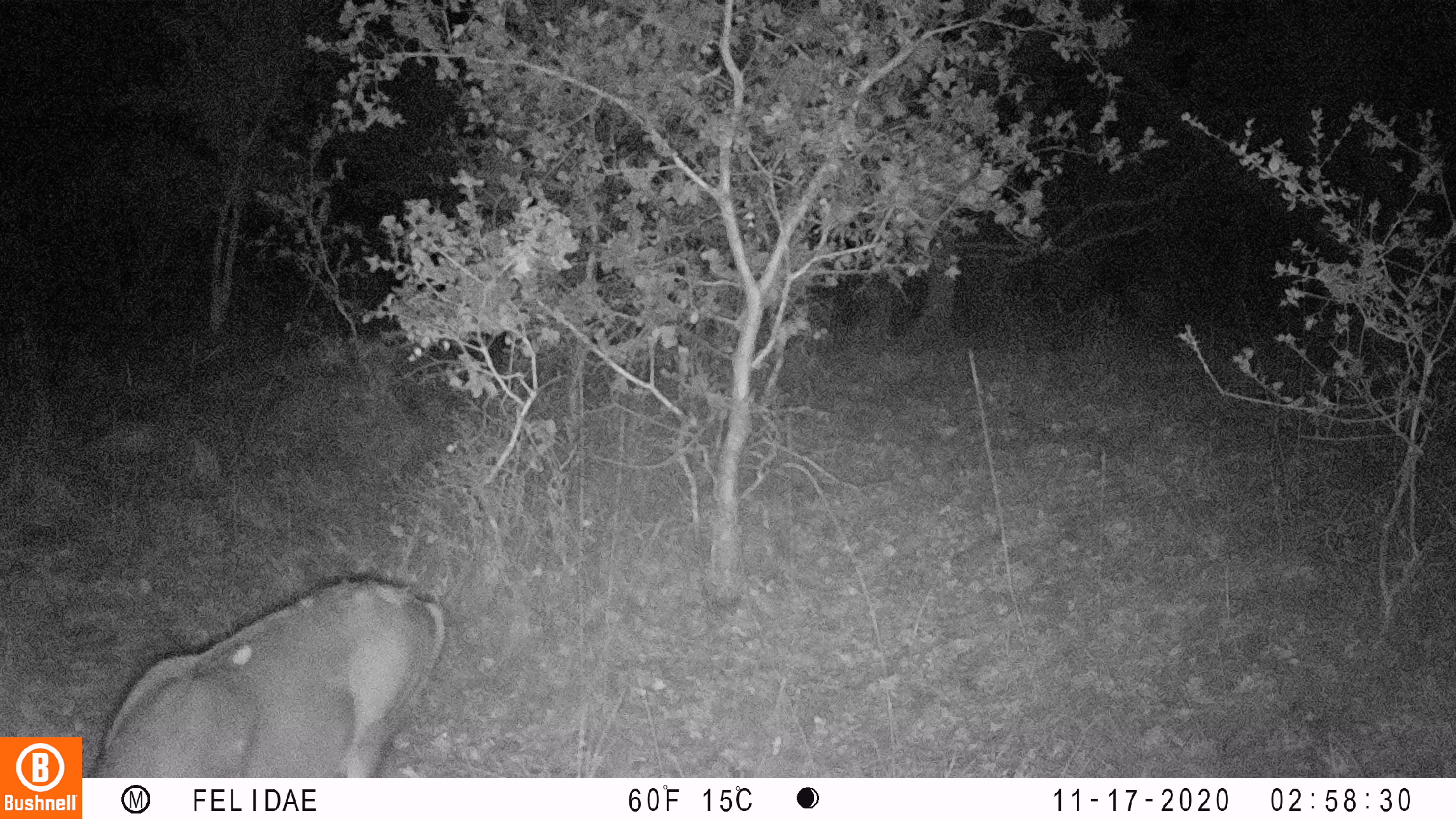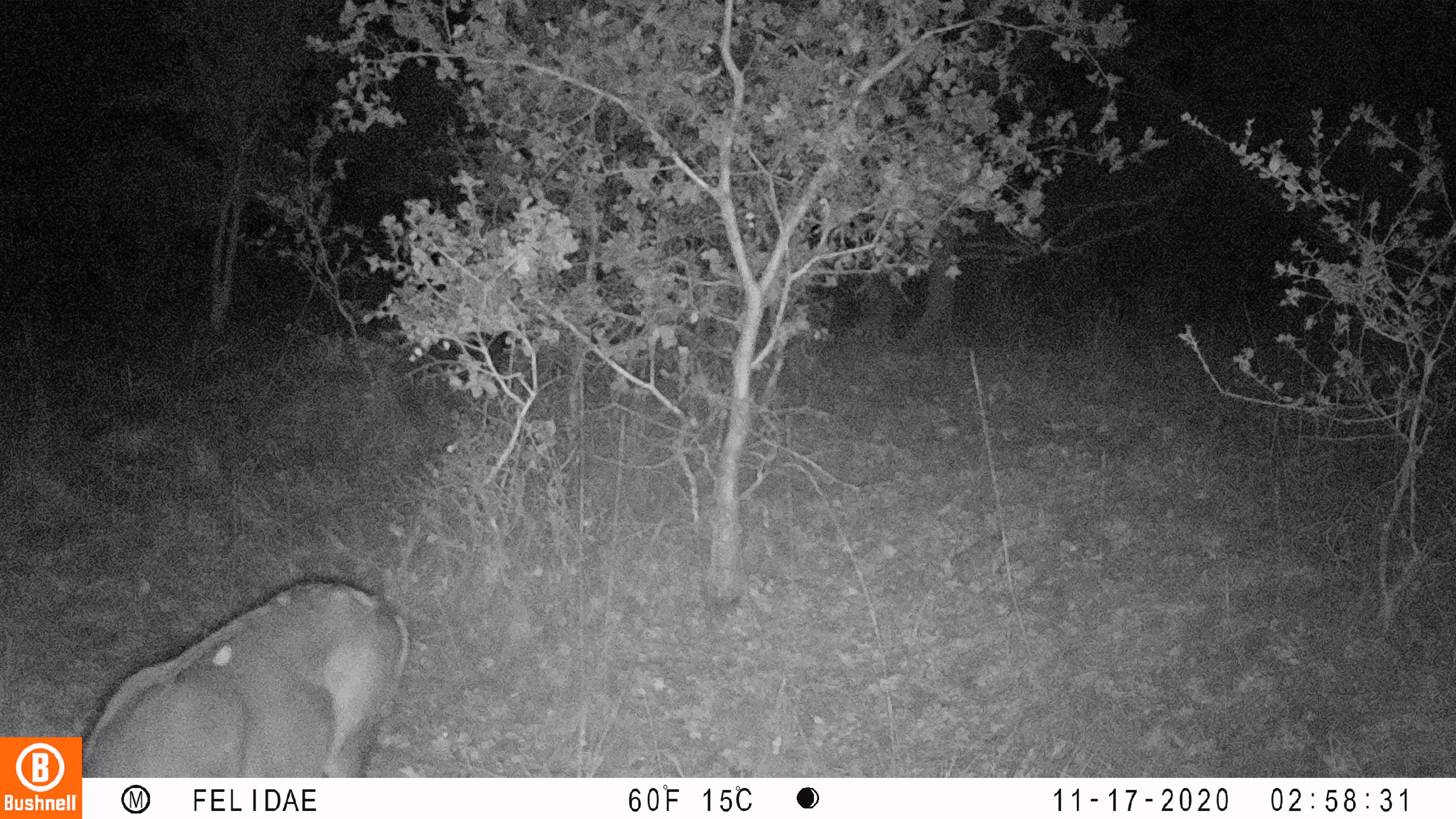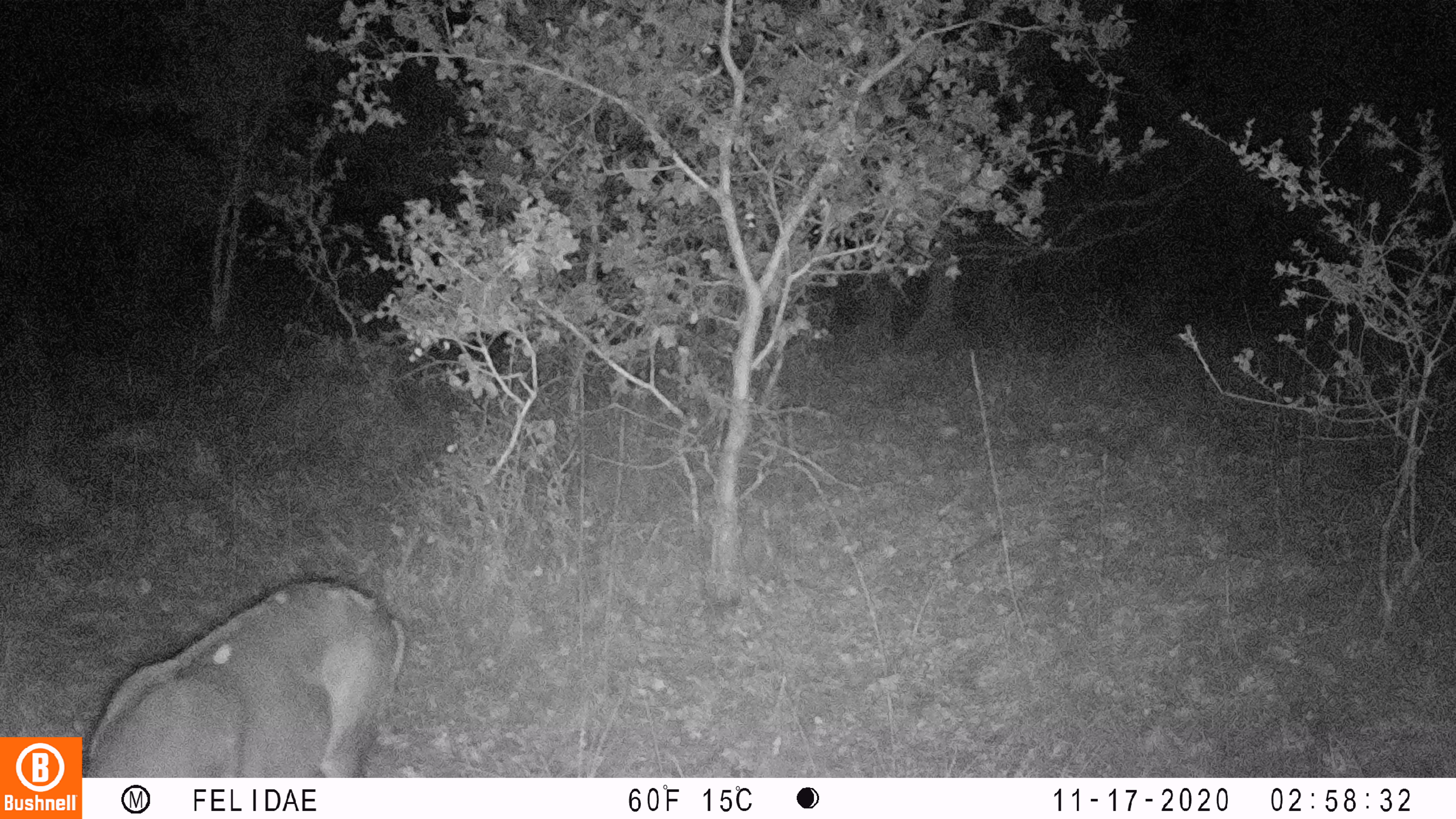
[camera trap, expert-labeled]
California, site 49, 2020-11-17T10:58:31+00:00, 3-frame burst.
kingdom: Animalia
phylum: Chordata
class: Mammalia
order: Artiodactyla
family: Cervidae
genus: Odocoileus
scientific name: Odocoileus hemionus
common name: mule deer